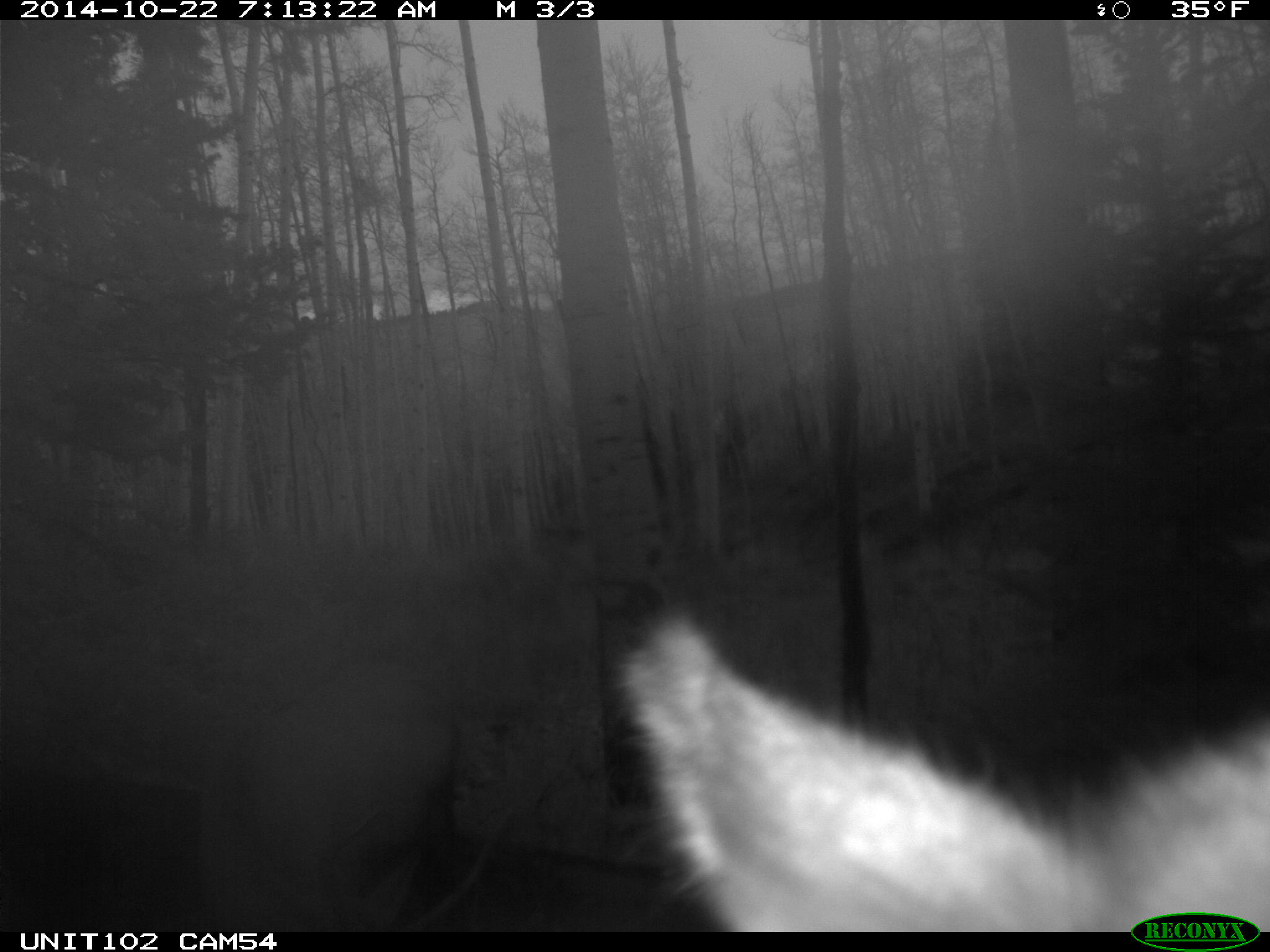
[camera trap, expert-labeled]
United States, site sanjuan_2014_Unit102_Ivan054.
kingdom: Animalia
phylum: Chordata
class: Mammalia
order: Artiodactyla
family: Cervidae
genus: Cervus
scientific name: Cervus elaphus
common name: red deer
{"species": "Cervus elaphus (red deer)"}